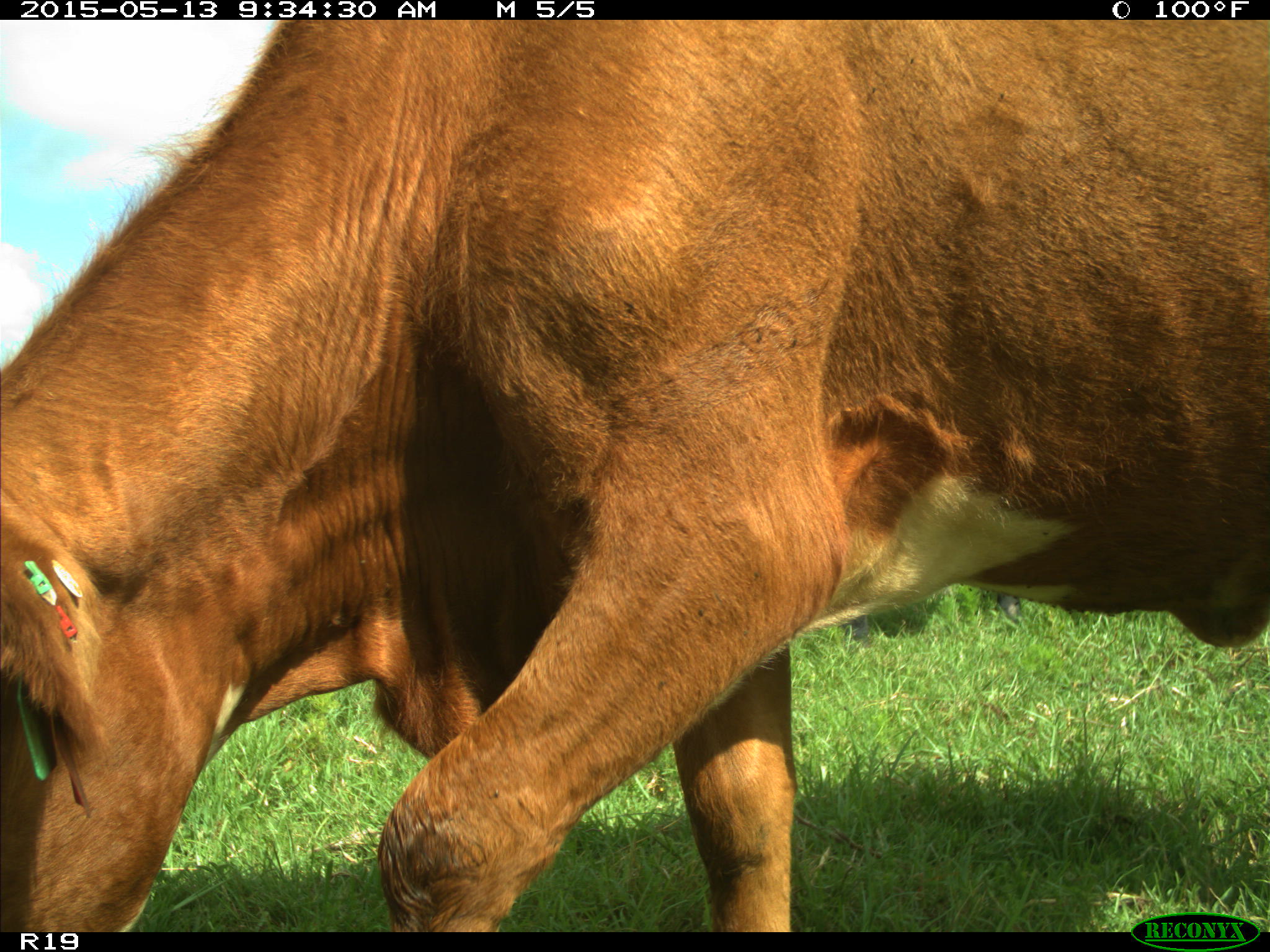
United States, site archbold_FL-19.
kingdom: Animalia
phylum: Chordata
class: Mammalia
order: Artiodactyla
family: Bovidae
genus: Bos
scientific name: Bos taurus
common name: domestic cow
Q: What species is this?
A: Bos taurus (domestic cow).